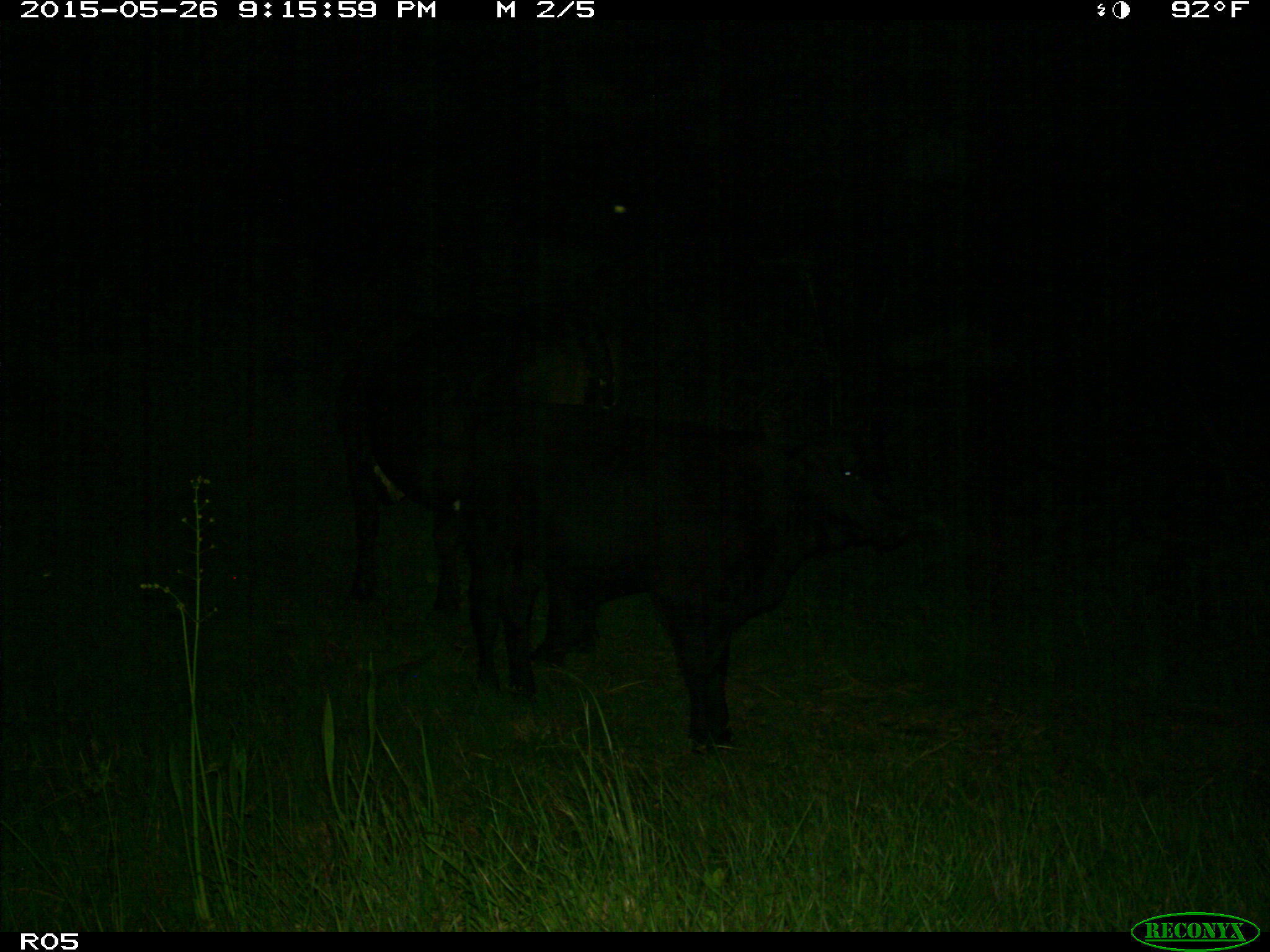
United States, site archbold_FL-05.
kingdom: Animalia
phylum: Chordata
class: Mammalia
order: Artiodactyla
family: Bovidae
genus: Bos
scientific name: Bos taurus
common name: domestic cow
Bos taurus (domestic cow).